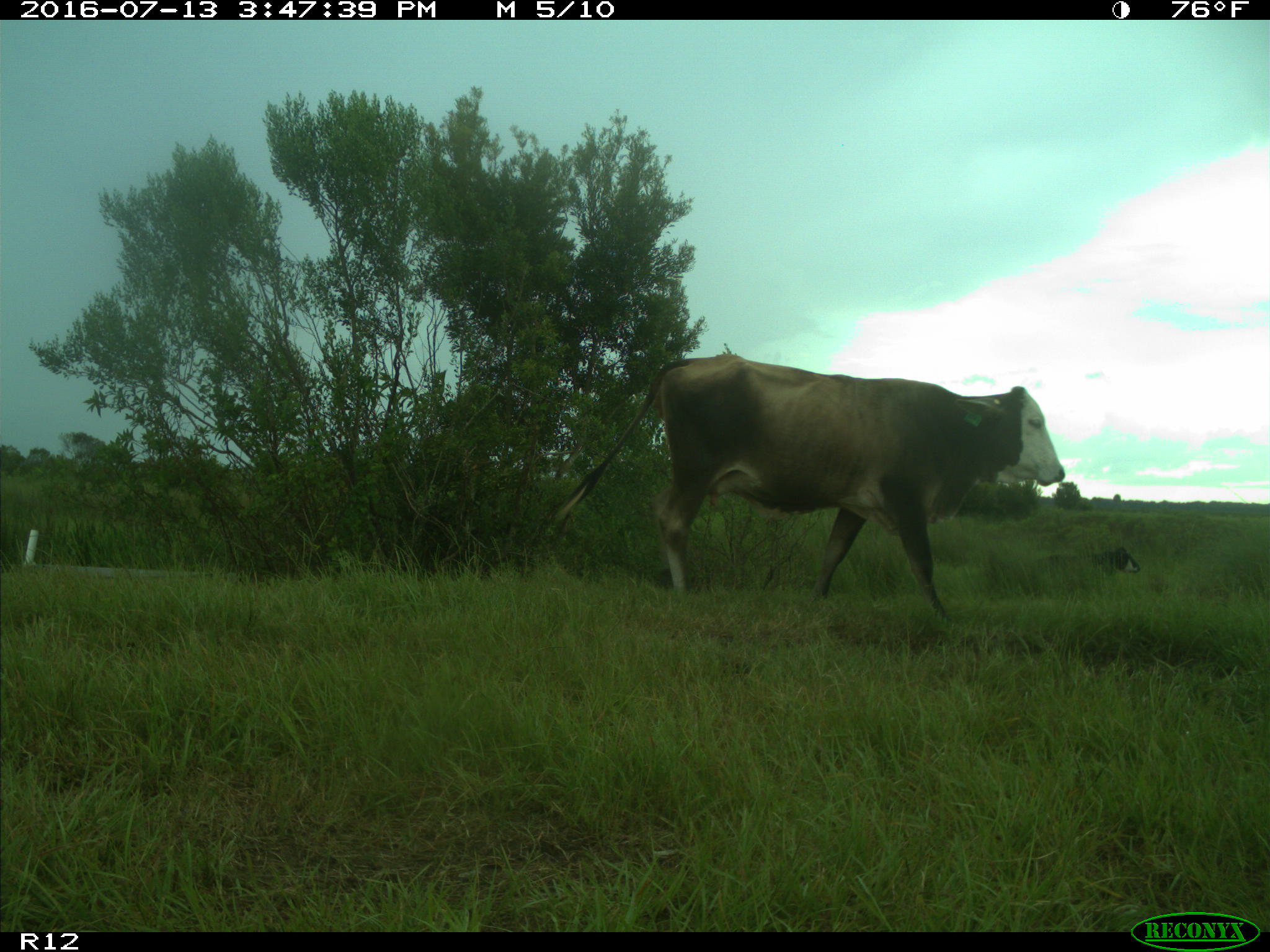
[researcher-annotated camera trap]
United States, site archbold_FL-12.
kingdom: Animalia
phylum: Chordata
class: Mammalia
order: Artiodactyla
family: Bovidae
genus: Bos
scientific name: Bos taurus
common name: domestic cow